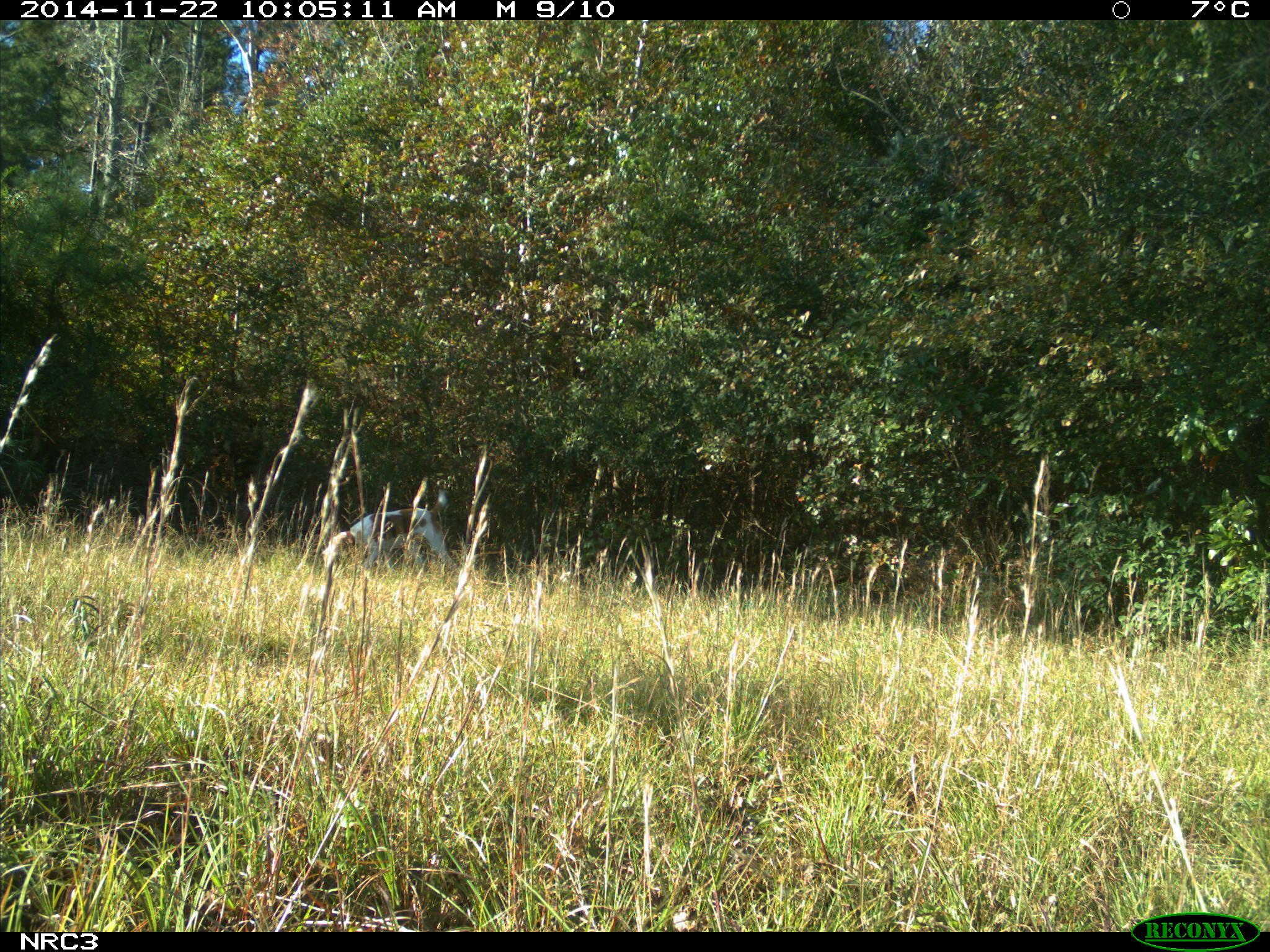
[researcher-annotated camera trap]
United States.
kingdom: Animalia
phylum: Chordata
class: Mammalia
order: Carnivora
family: Canidae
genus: Canis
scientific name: Canis familiaris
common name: domestic dog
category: Dog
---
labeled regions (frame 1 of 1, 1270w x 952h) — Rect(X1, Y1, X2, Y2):
Dog: Rect(310, 483, 468, 574)